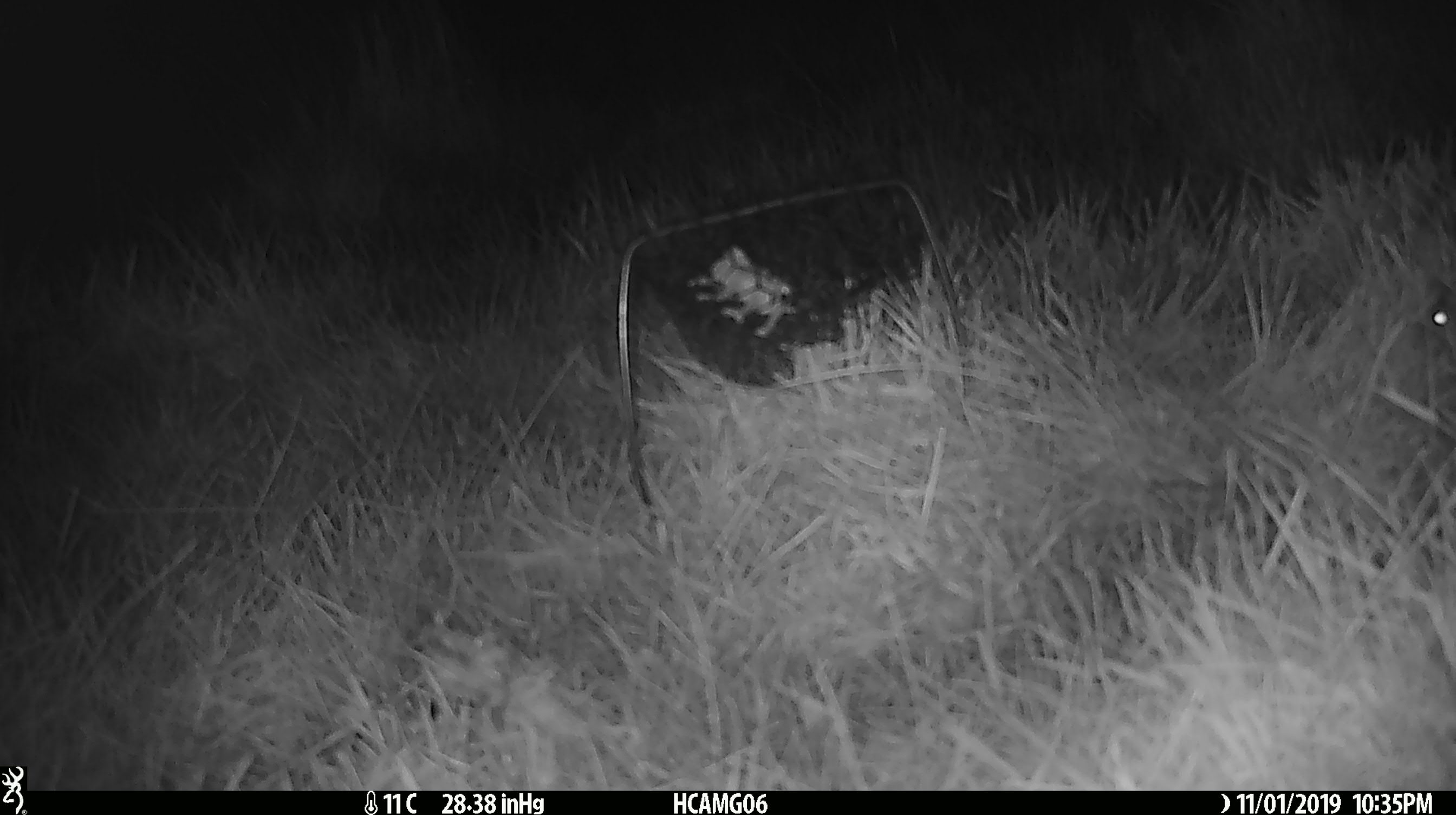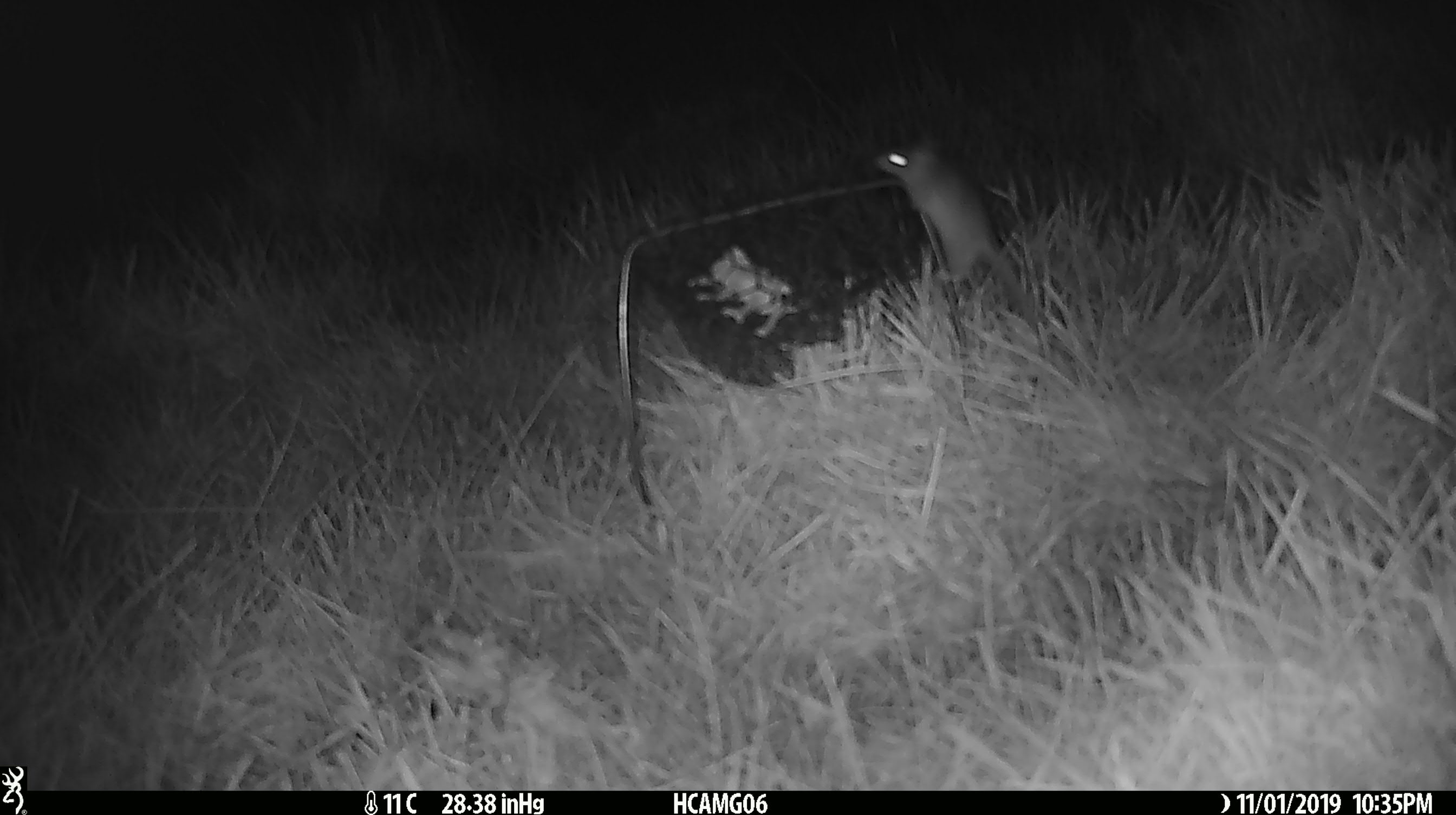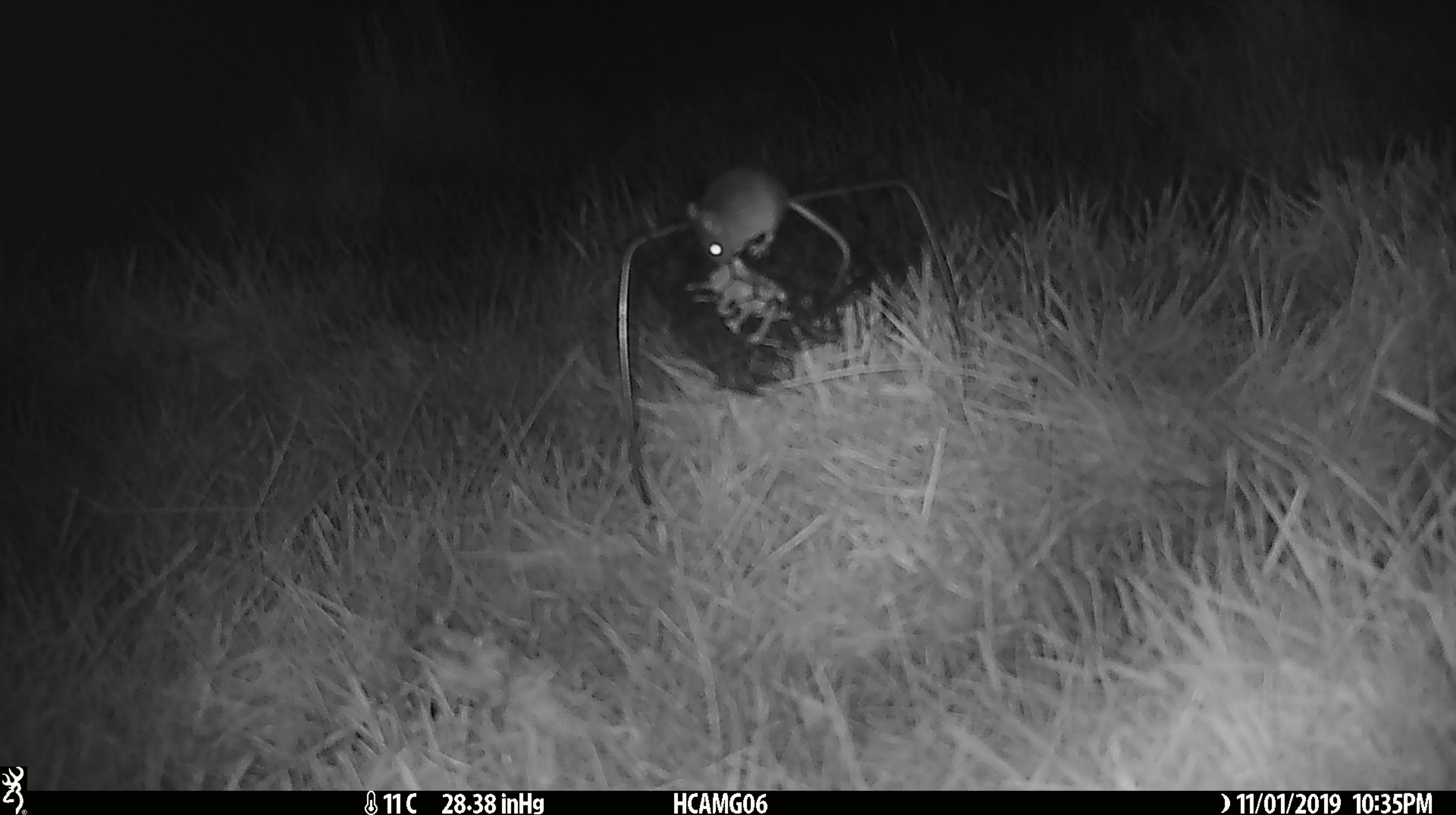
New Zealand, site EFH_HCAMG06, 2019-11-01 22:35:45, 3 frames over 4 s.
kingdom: Animalia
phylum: Chordata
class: Mammalia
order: Rodentia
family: Muridae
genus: Mus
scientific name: Mus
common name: mouse